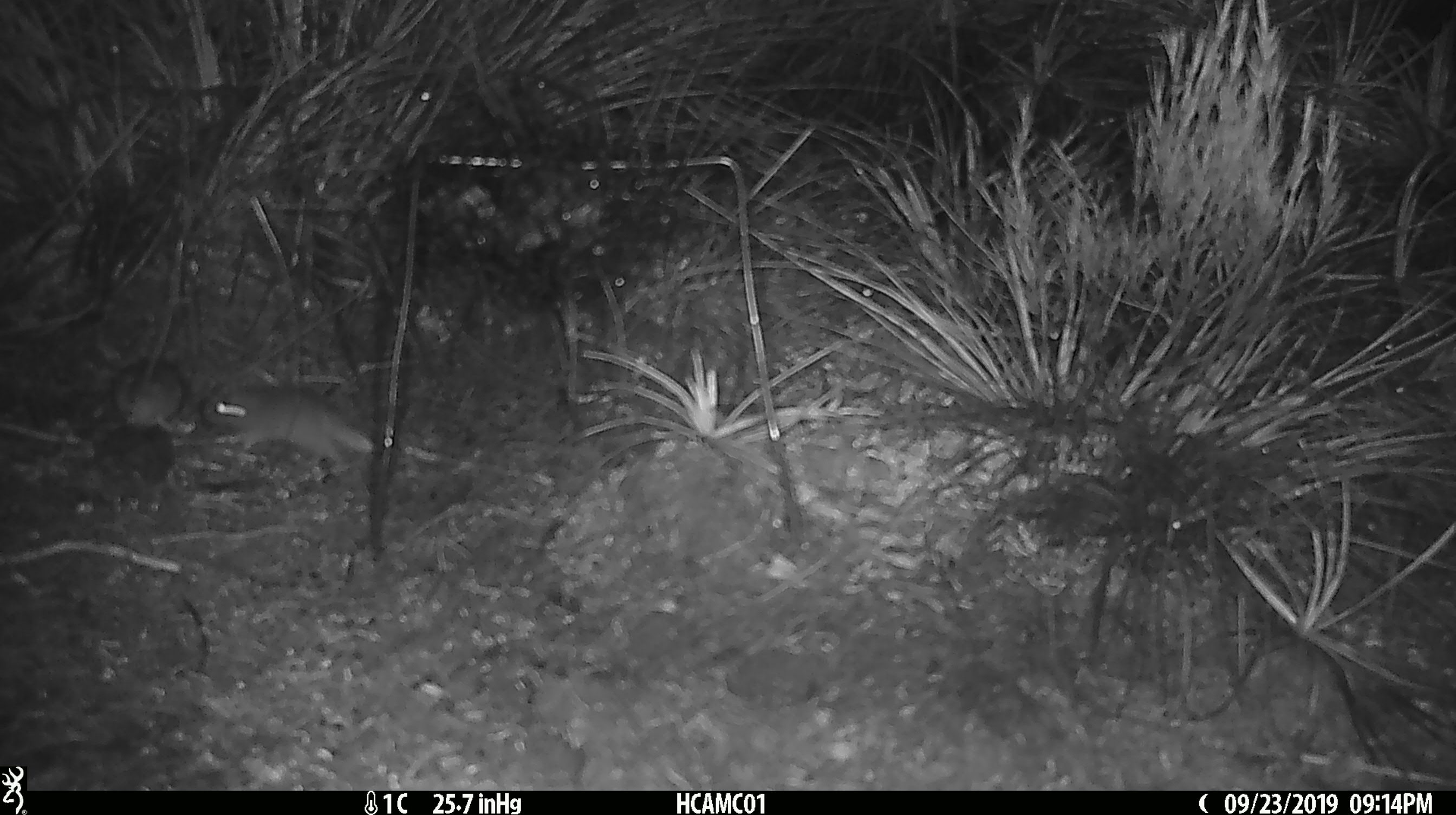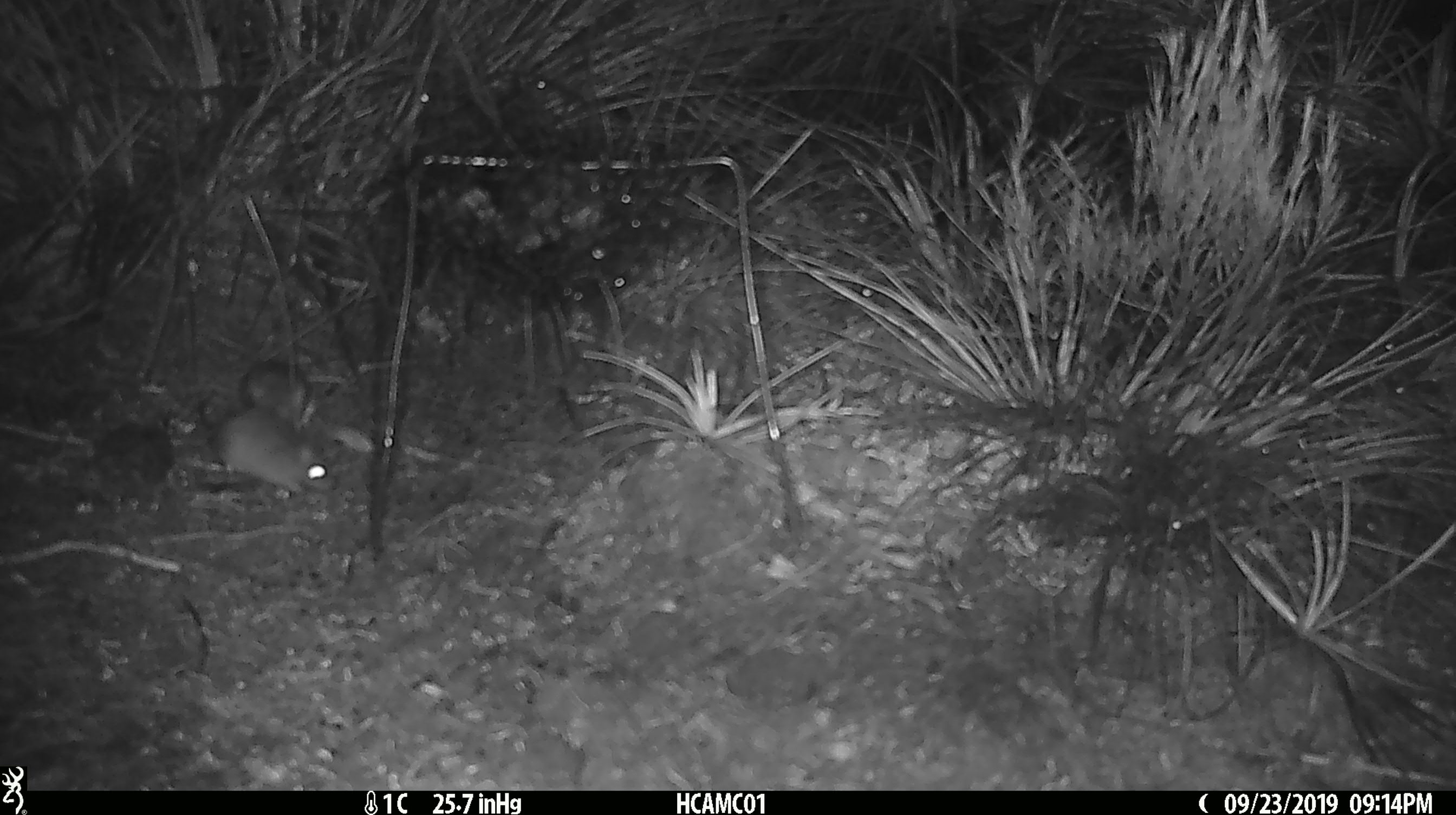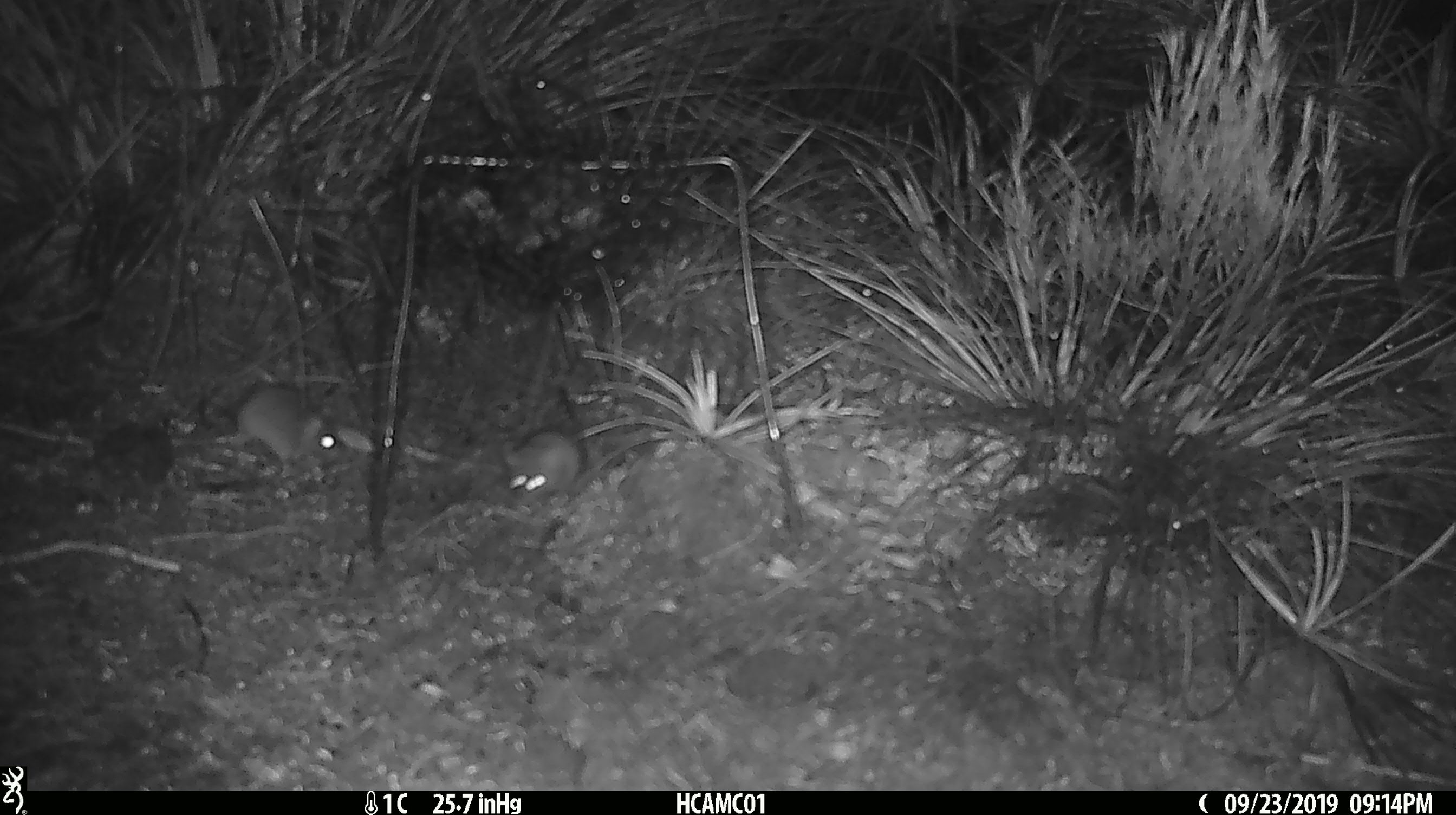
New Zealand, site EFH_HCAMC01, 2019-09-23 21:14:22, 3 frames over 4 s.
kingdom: Animalia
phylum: Chordata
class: Mammalia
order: Rodentia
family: Muridae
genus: Mus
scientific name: Mus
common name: mouse